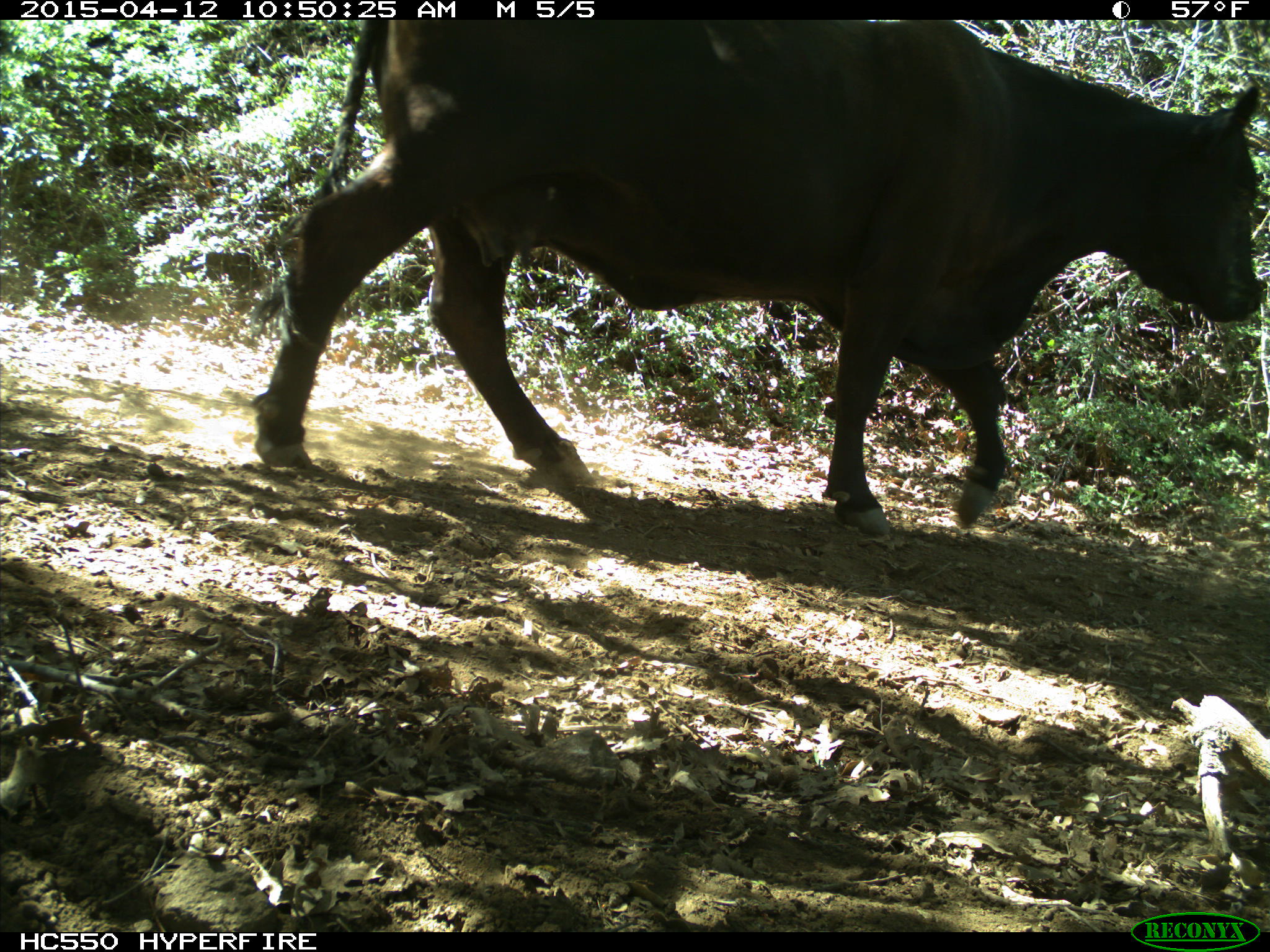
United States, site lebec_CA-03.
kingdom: Animalia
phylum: Chordata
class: Mammalia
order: Artiodactyla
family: Bovidae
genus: Bos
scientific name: Bos taurus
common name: domestic cow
Bos taurus (domestic cow).